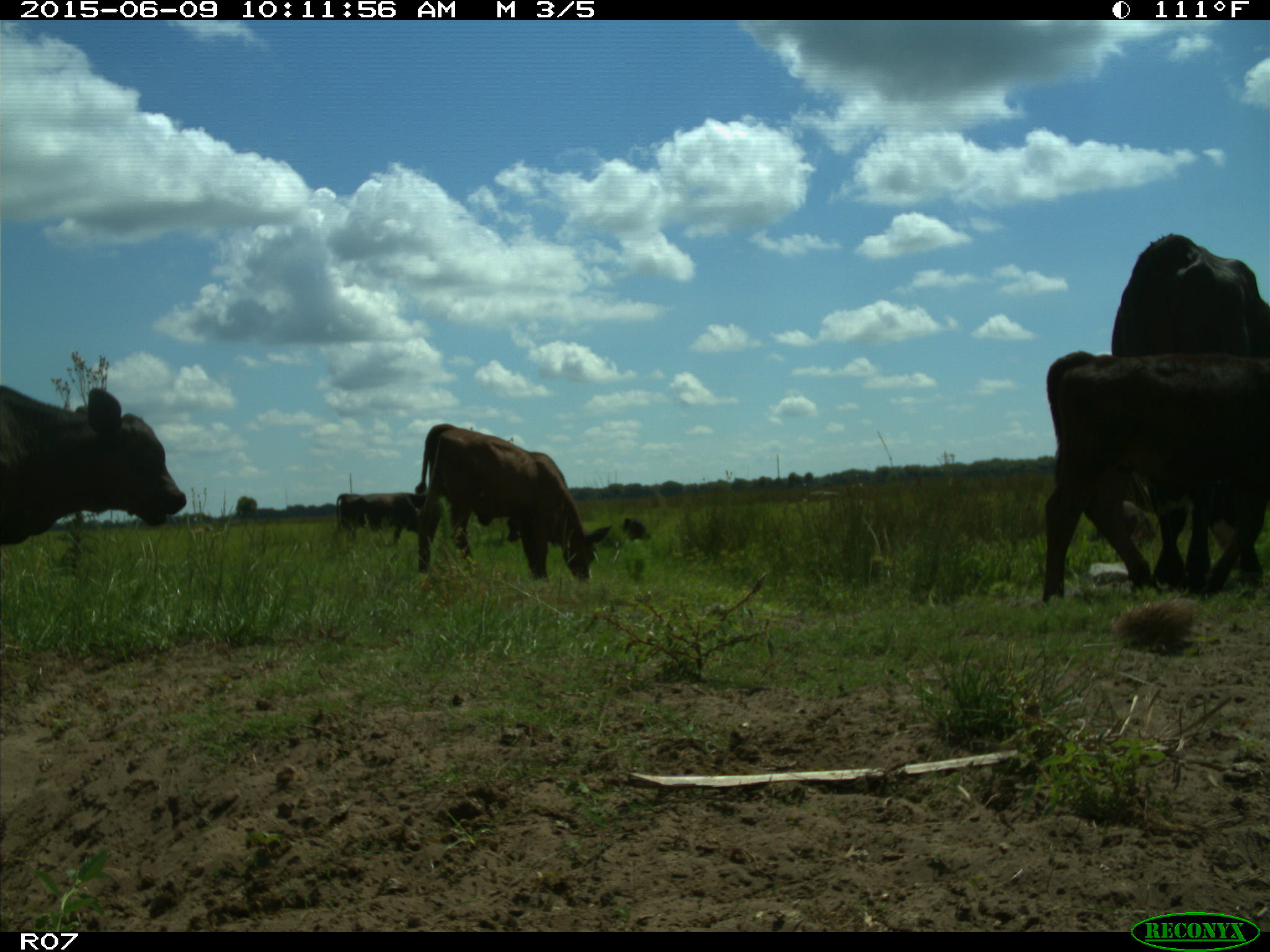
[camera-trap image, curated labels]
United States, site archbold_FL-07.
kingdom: Animalia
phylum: Chordata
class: Mammalia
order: Artiodactyla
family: Bovidae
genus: Bos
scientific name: Bos taurus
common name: domestic cow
Bos taurus (domestic cow).